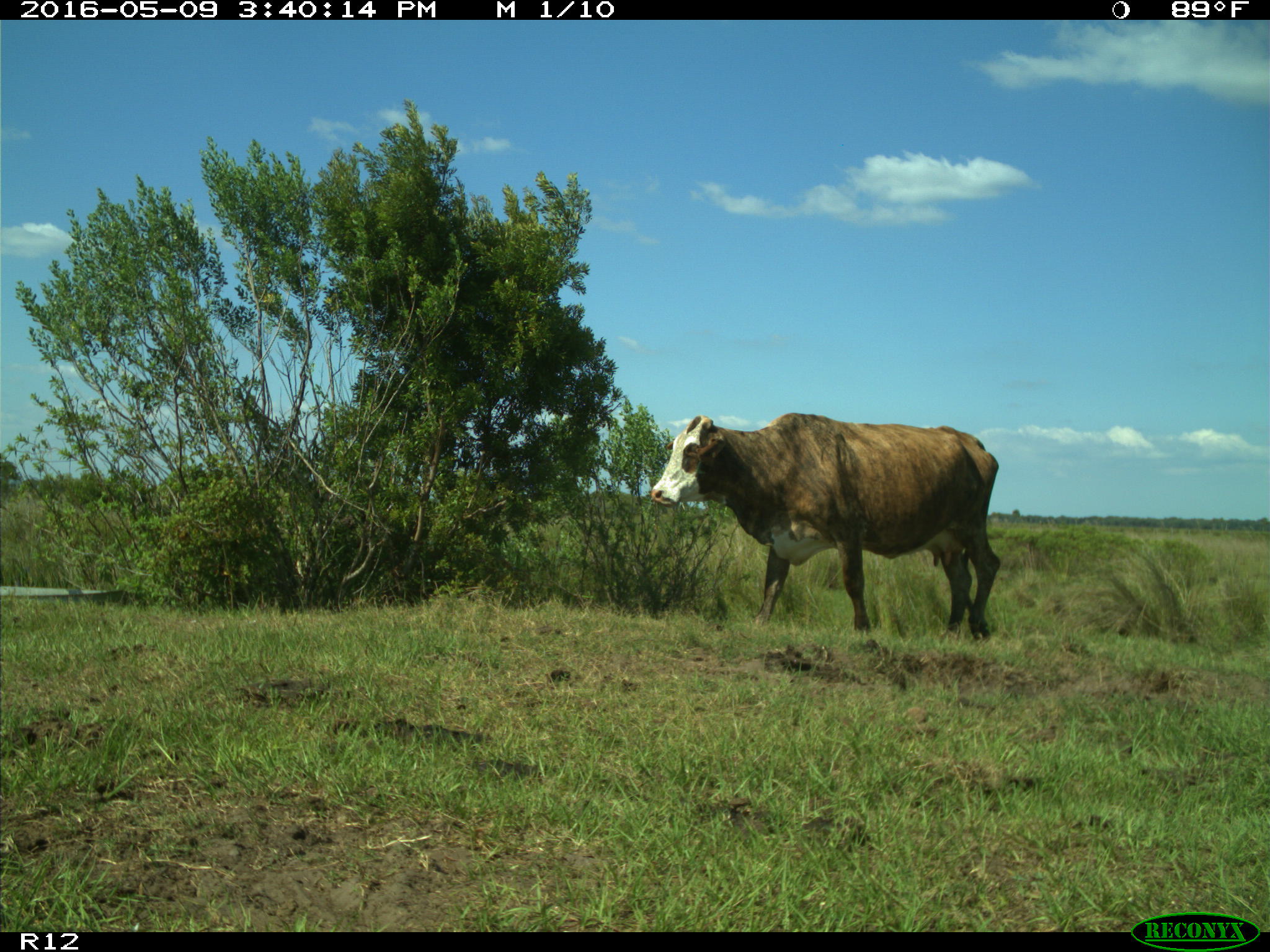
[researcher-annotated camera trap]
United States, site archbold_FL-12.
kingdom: Animalia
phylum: Chordata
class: Mammalia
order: Artiodactyla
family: Bovidae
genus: Bos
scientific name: Bos taurus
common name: domestic cow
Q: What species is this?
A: Bos taurus (domestic cow).